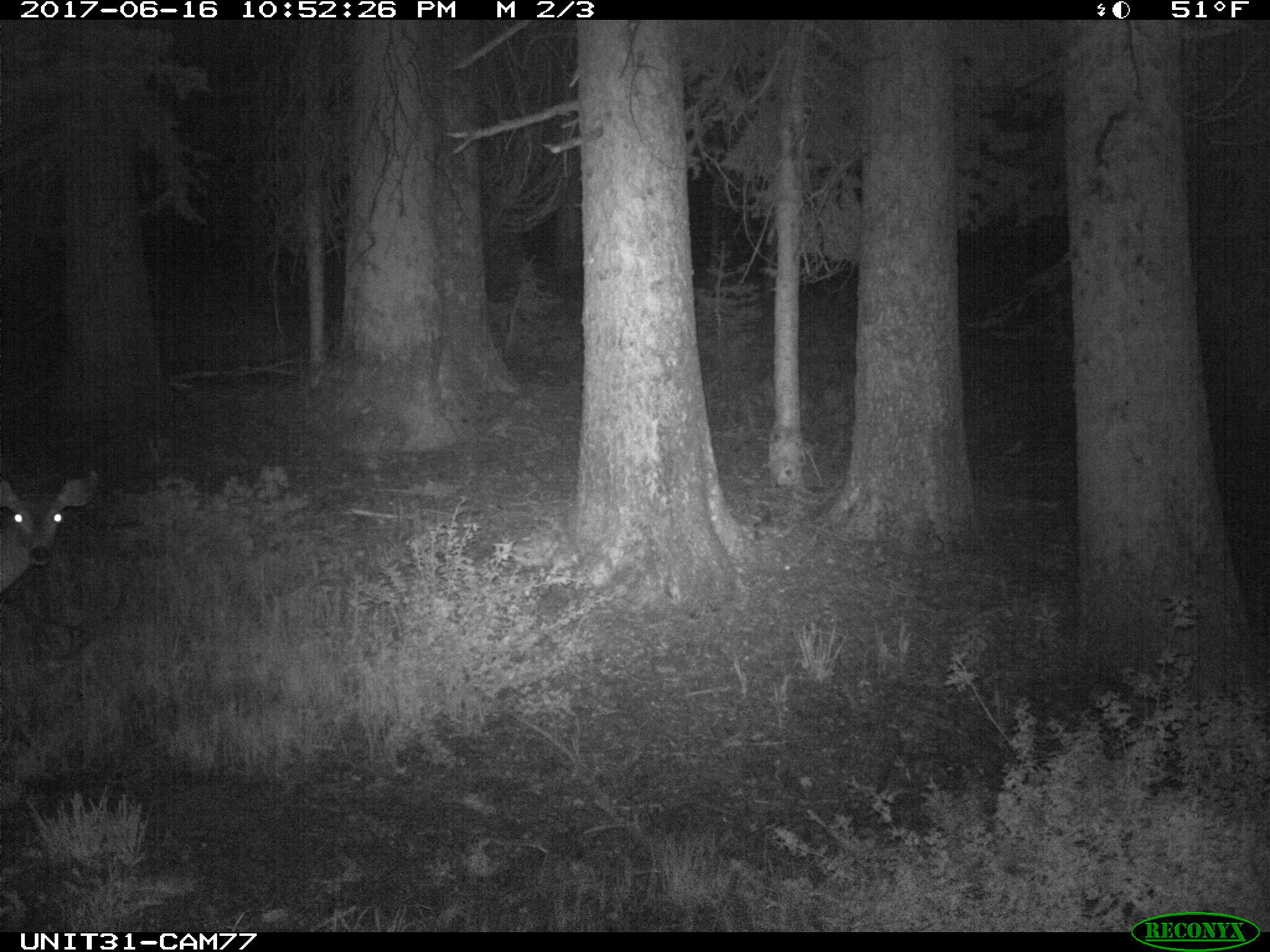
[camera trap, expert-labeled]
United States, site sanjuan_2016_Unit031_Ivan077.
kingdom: Animalia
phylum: Chordata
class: Mammalia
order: Artiodactyla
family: Cervidae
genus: Odocoileus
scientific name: Odocoileus hemionus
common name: mule deer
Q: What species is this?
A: Odocoileus hemionus (mule deer).